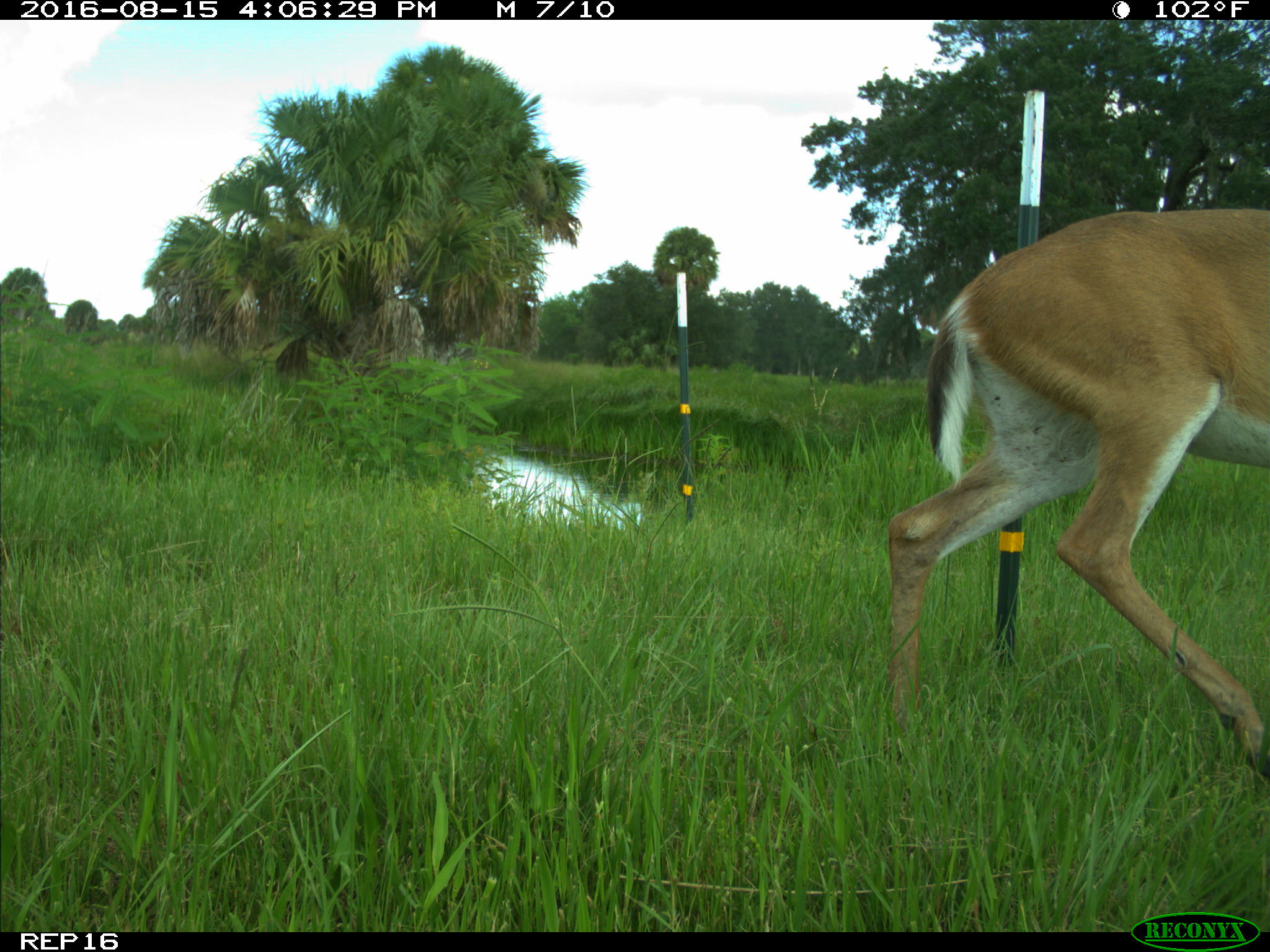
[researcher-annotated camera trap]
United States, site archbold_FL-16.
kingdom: Animalia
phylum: Chordata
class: Mammalia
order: Artiodactyla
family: Cervidae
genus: Odocoileus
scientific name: Odocoileus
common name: deer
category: unidentified deer